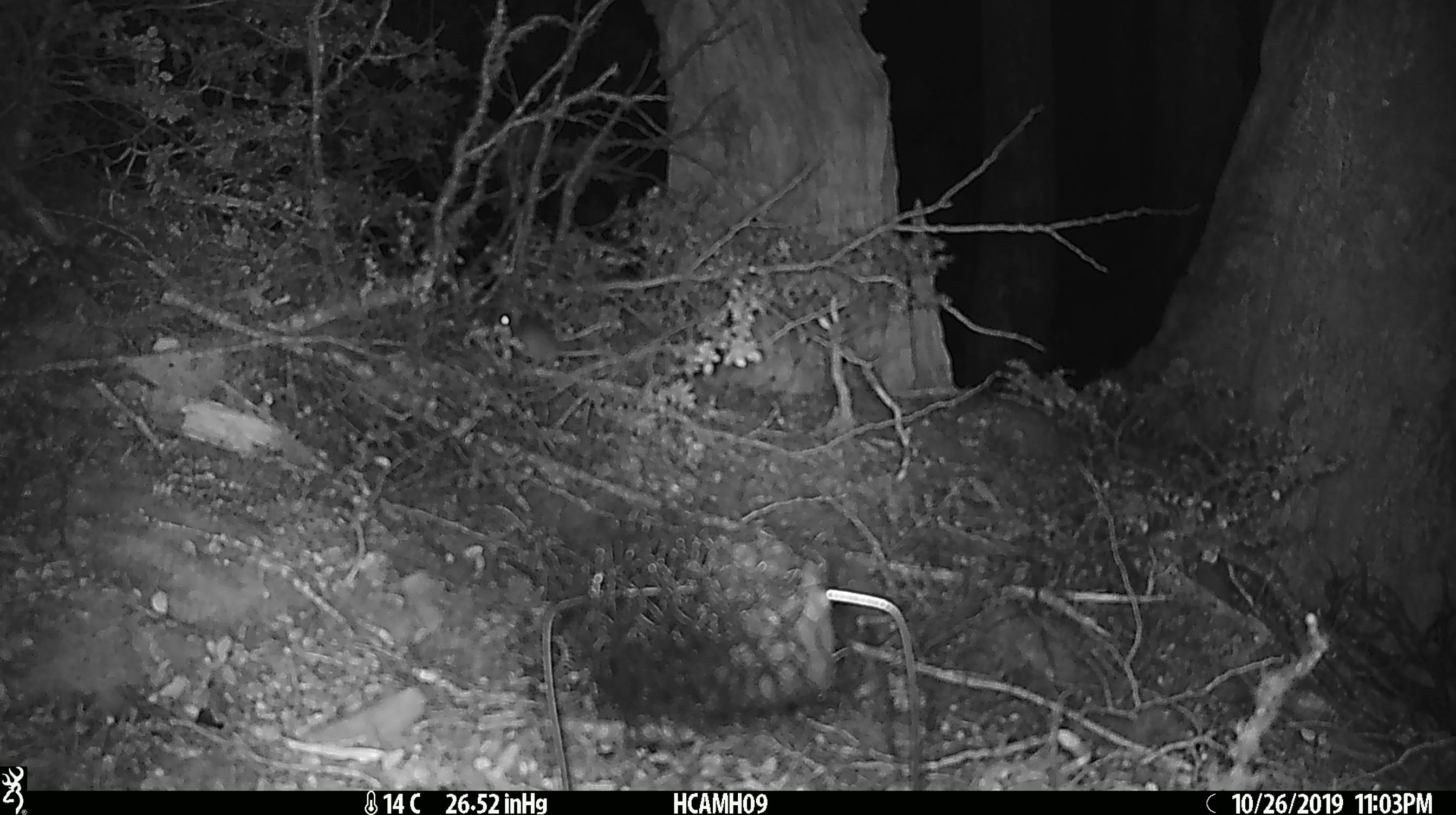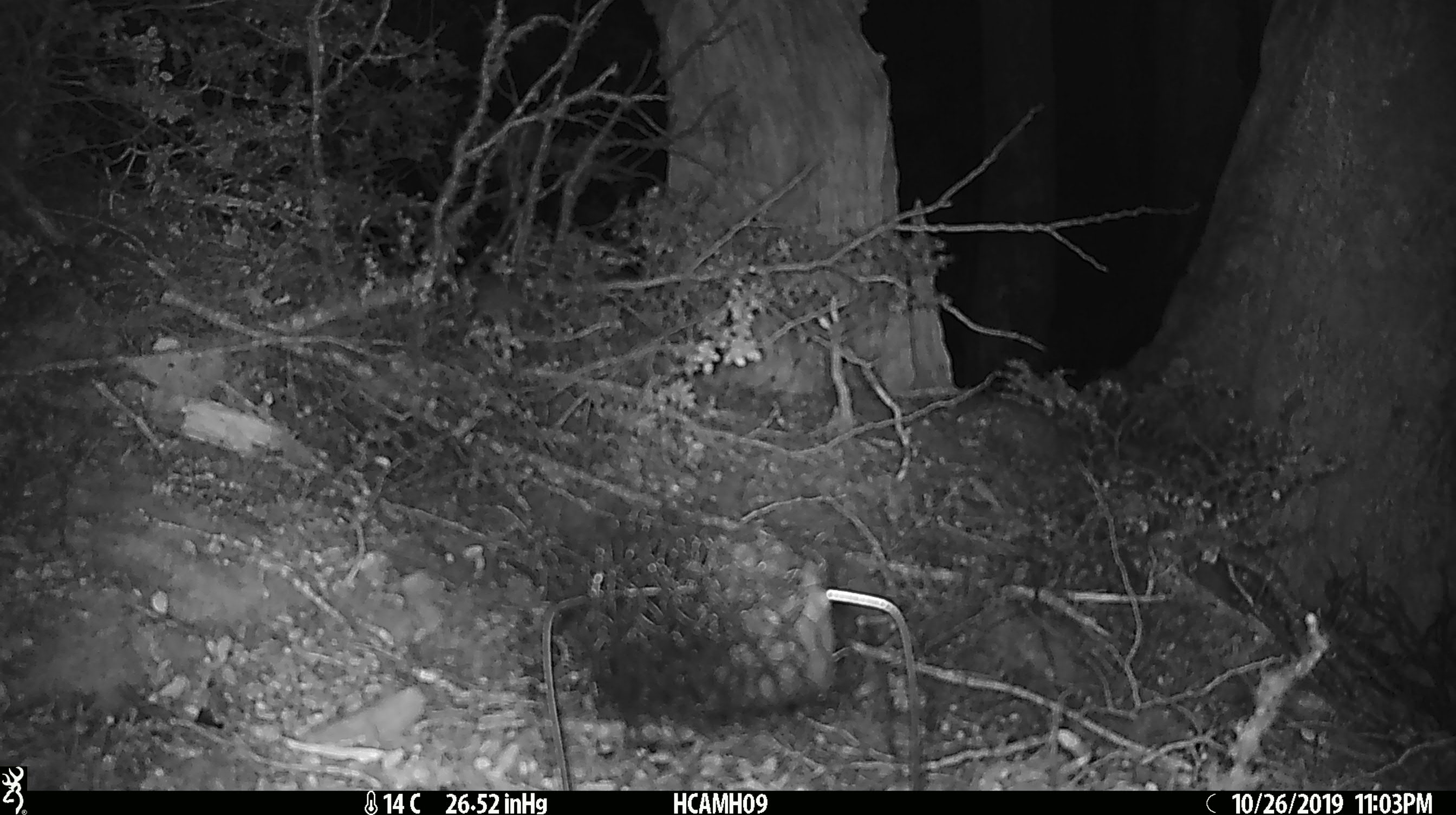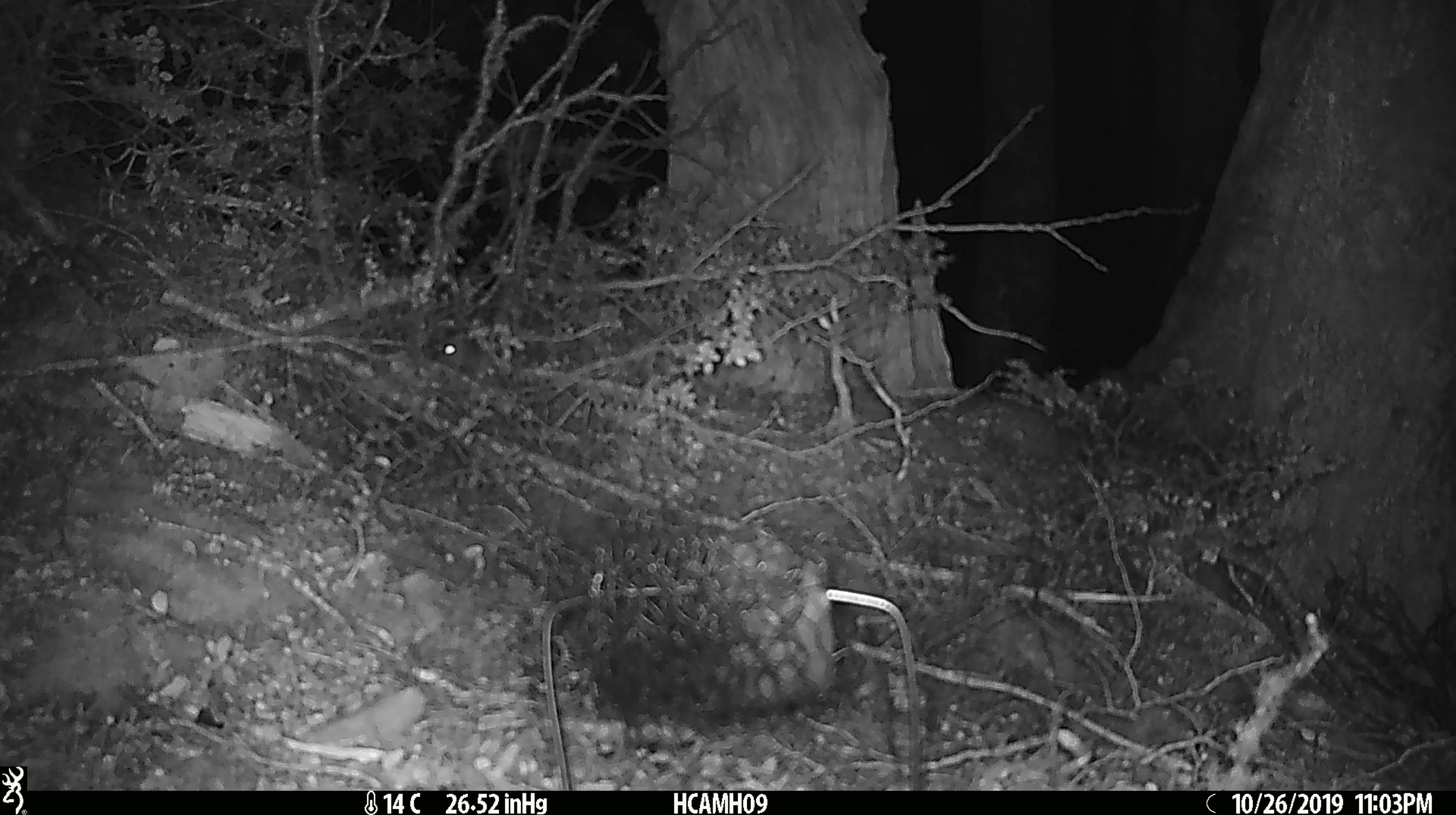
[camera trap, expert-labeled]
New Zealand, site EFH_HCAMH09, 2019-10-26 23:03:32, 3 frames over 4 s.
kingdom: Animalia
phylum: Chordata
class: Mammalia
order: Rodentia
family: Muridae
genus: Mus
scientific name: Mus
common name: mouse